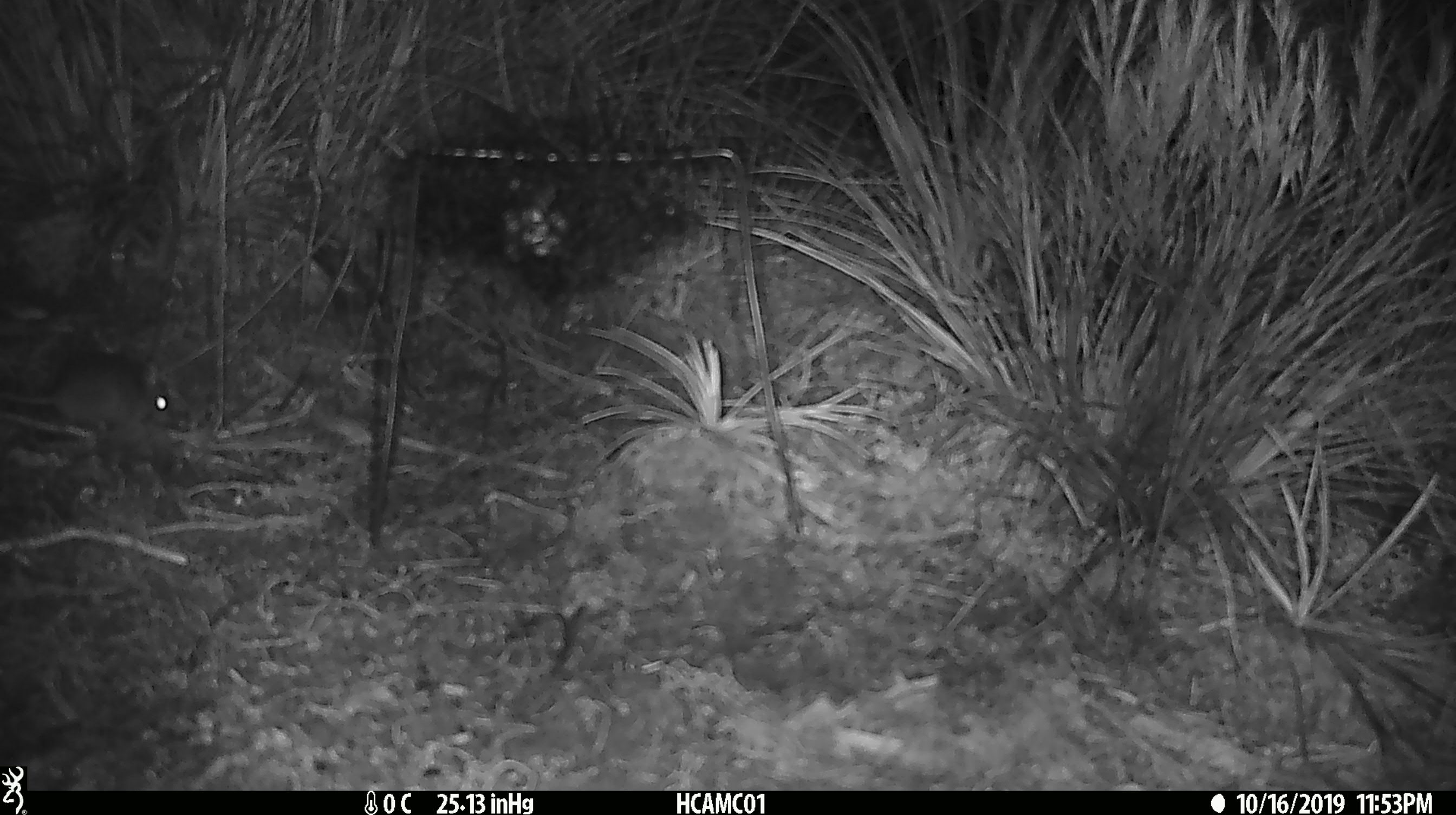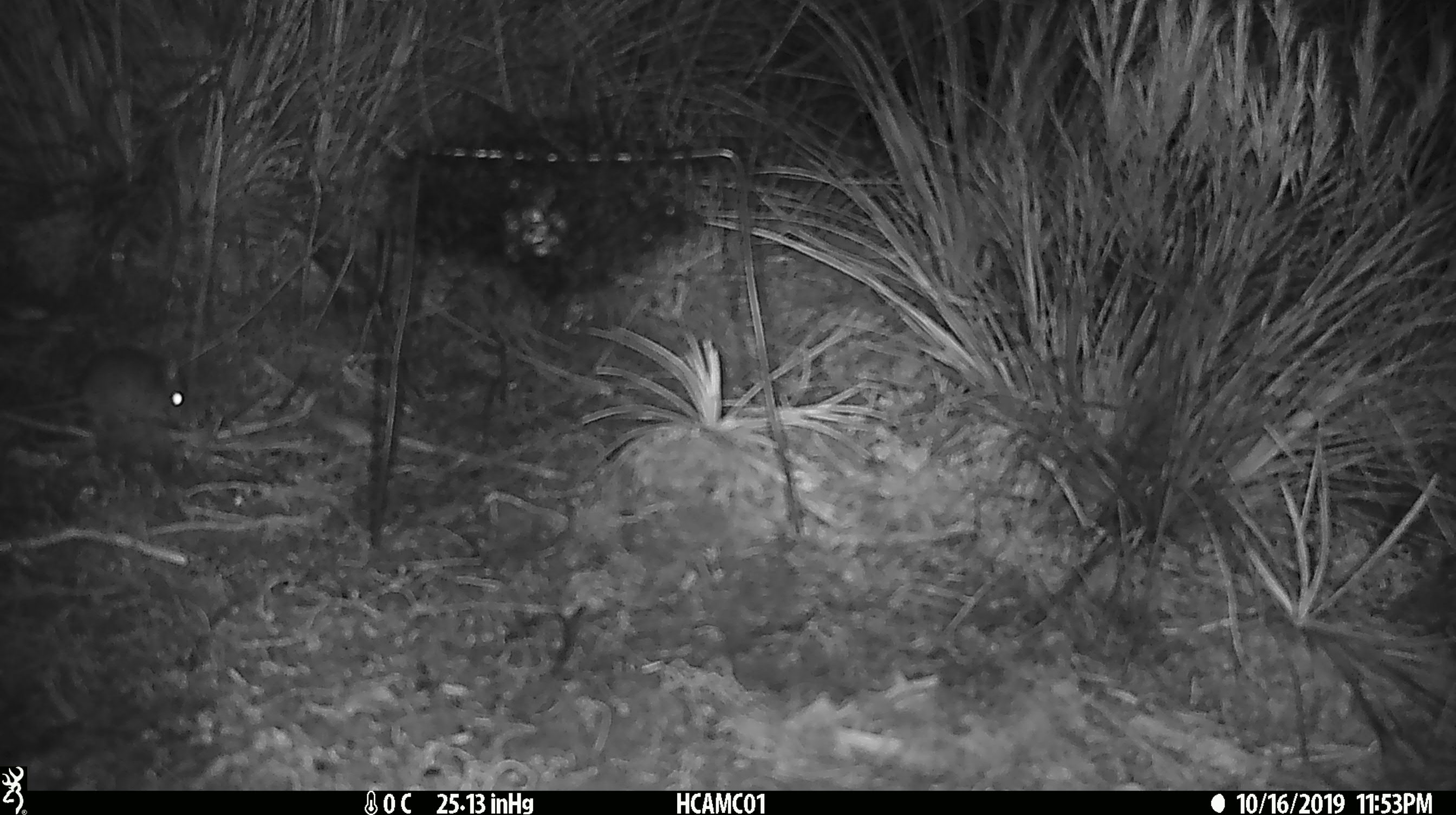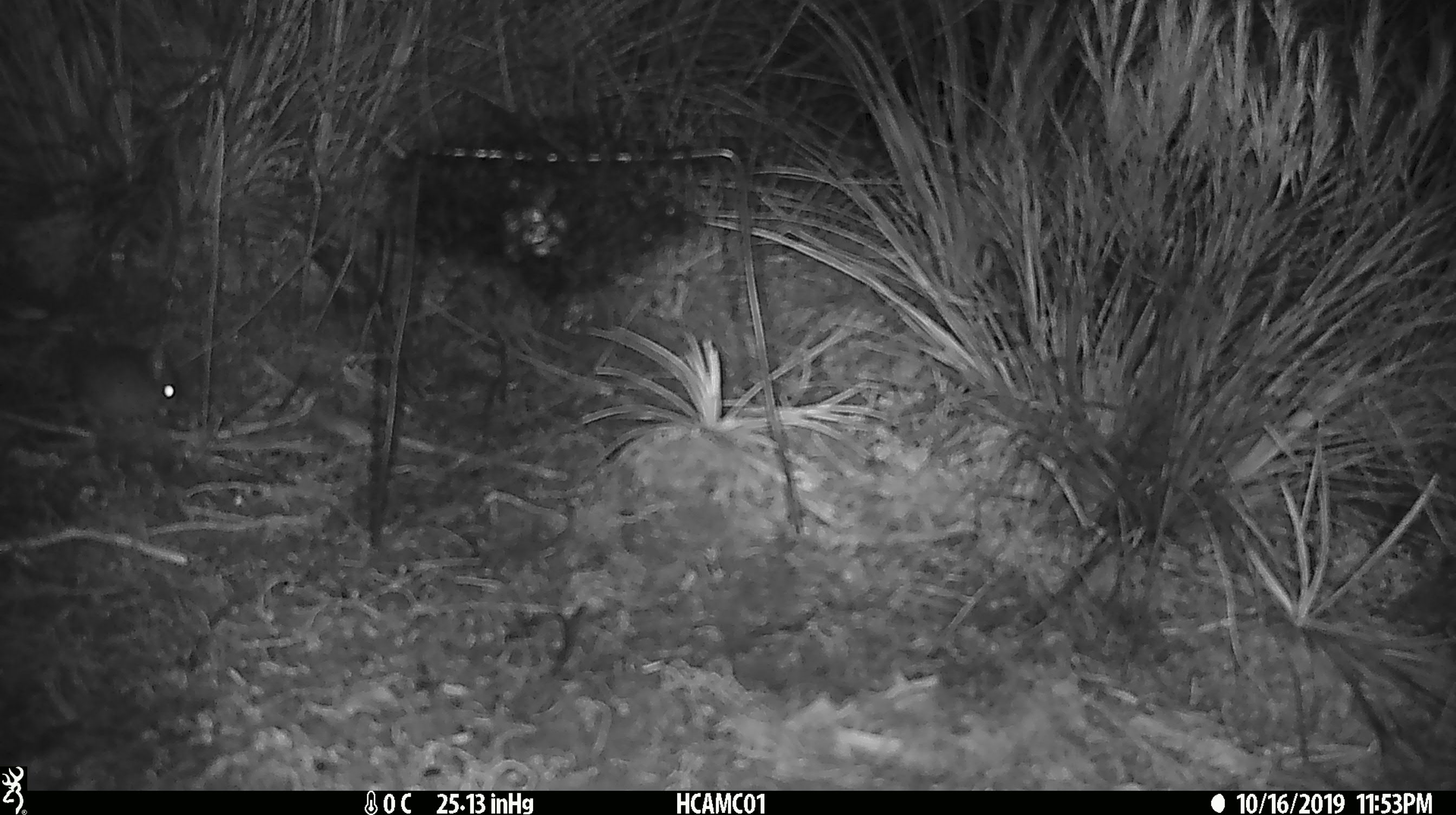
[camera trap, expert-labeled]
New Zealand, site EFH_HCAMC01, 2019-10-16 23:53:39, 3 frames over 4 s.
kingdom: Animalia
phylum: Chordata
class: Mammalia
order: Rodentia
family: Muridae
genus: Mus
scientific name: Mus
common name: mouse